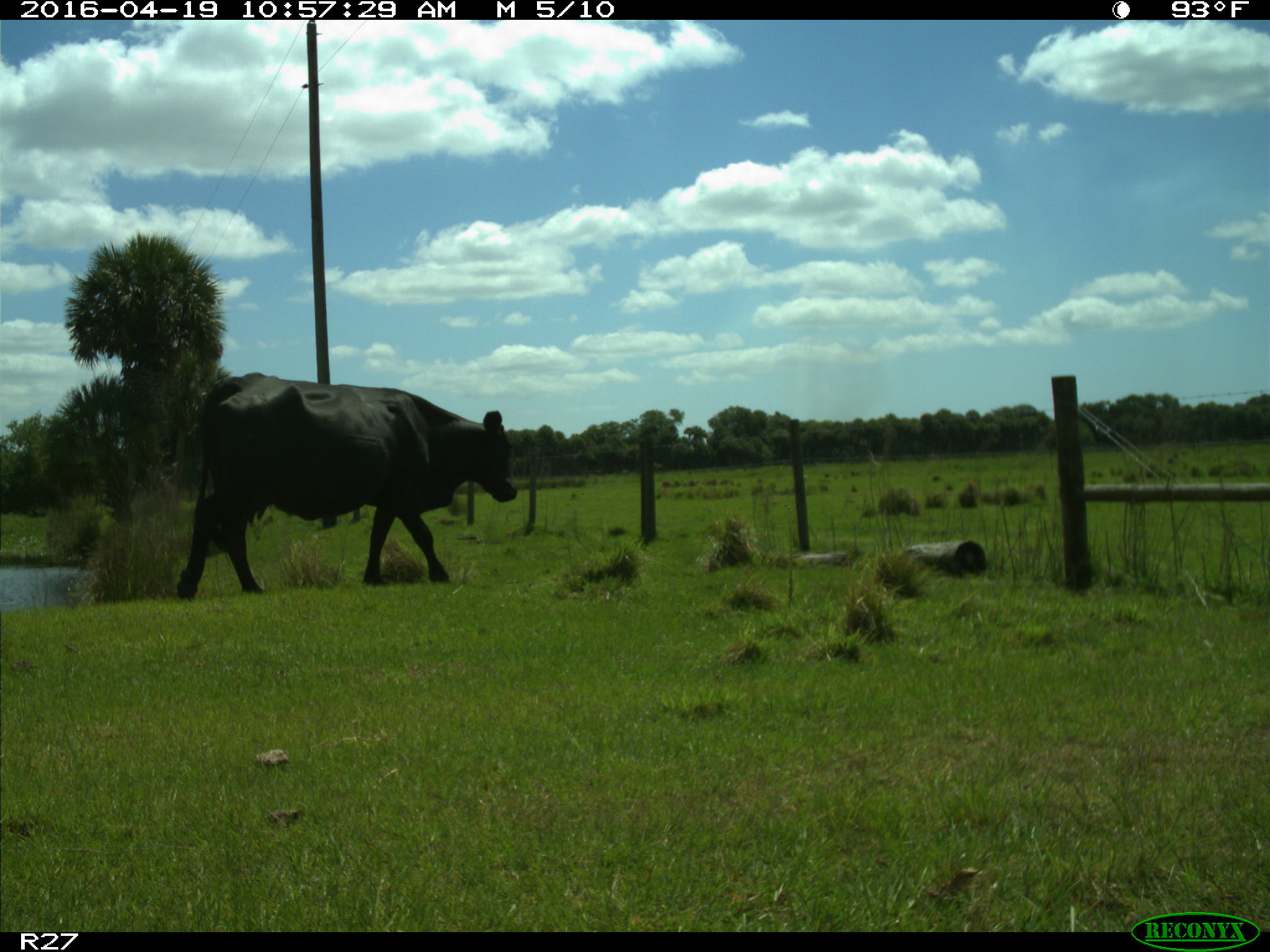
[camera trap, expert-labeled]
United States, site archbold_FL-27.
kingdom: Animalia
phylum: Chordata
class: Mammalia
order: Artiodactyla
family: Bovidae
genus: Bos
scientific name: Bos taurus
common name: domestic cow